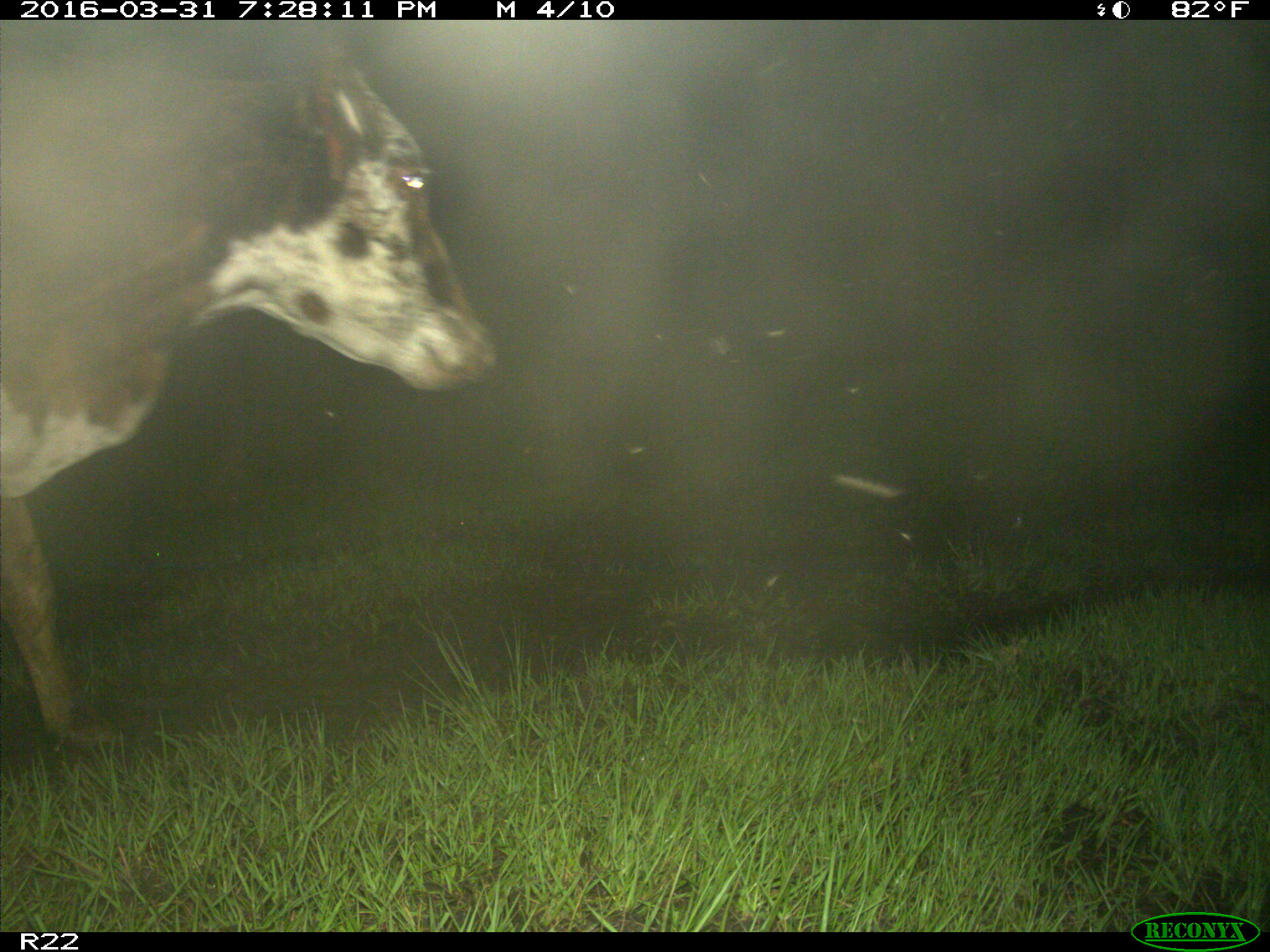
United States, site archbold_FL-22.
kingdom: Animalia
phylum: Chordata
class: Mammalia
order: Artiodactyla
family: Bovidae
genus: Bos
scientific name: Bos taurus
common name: domestic cow